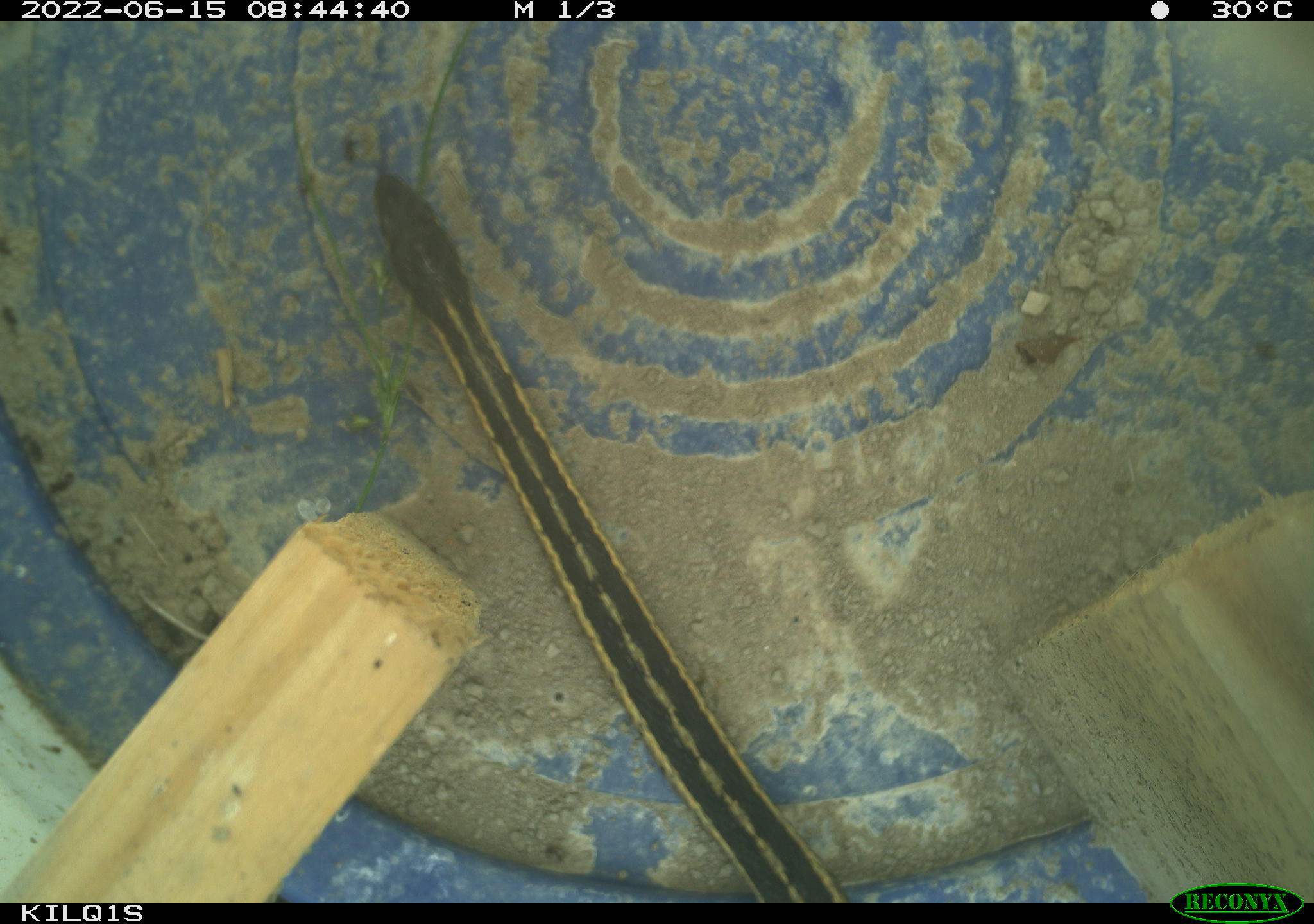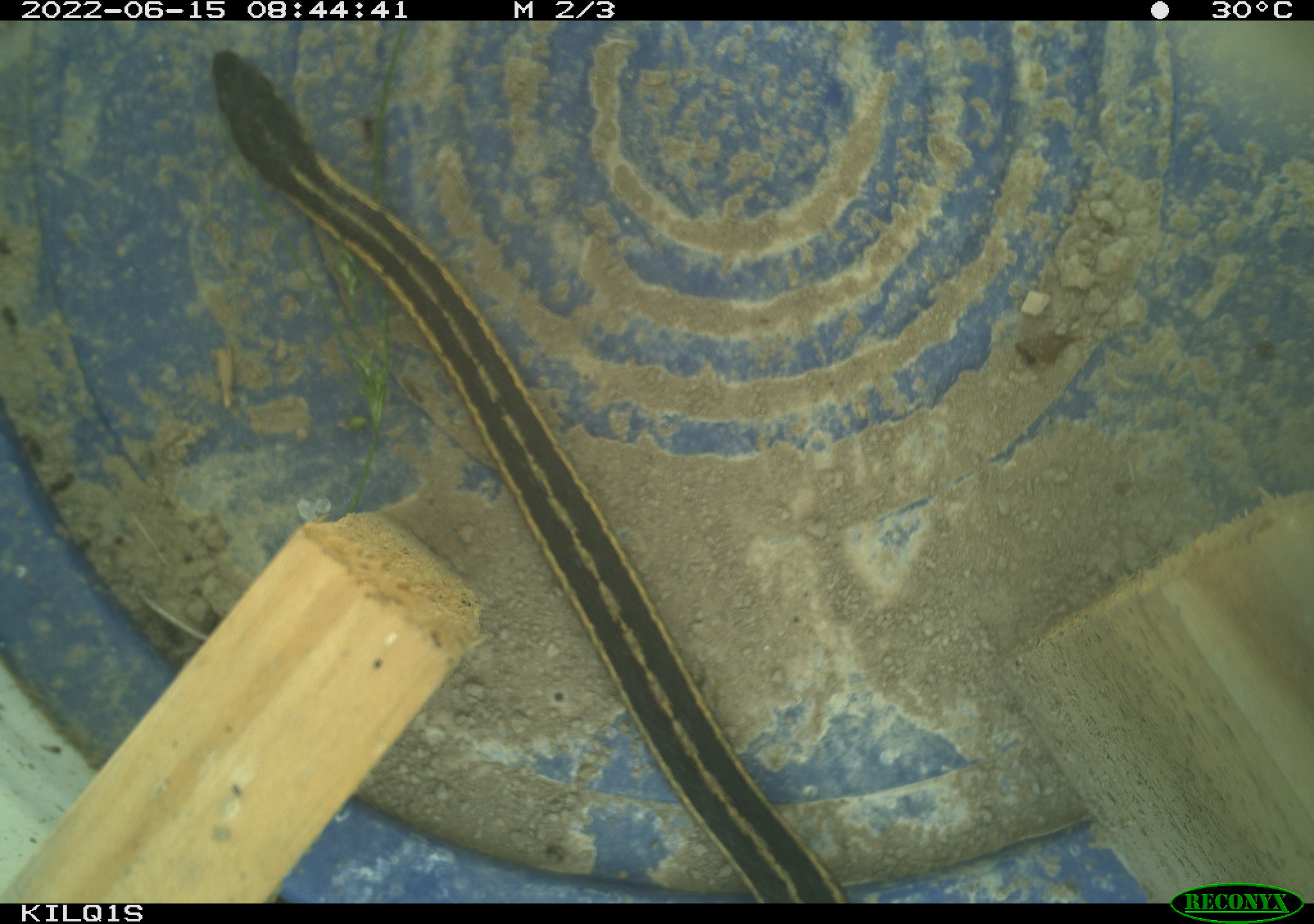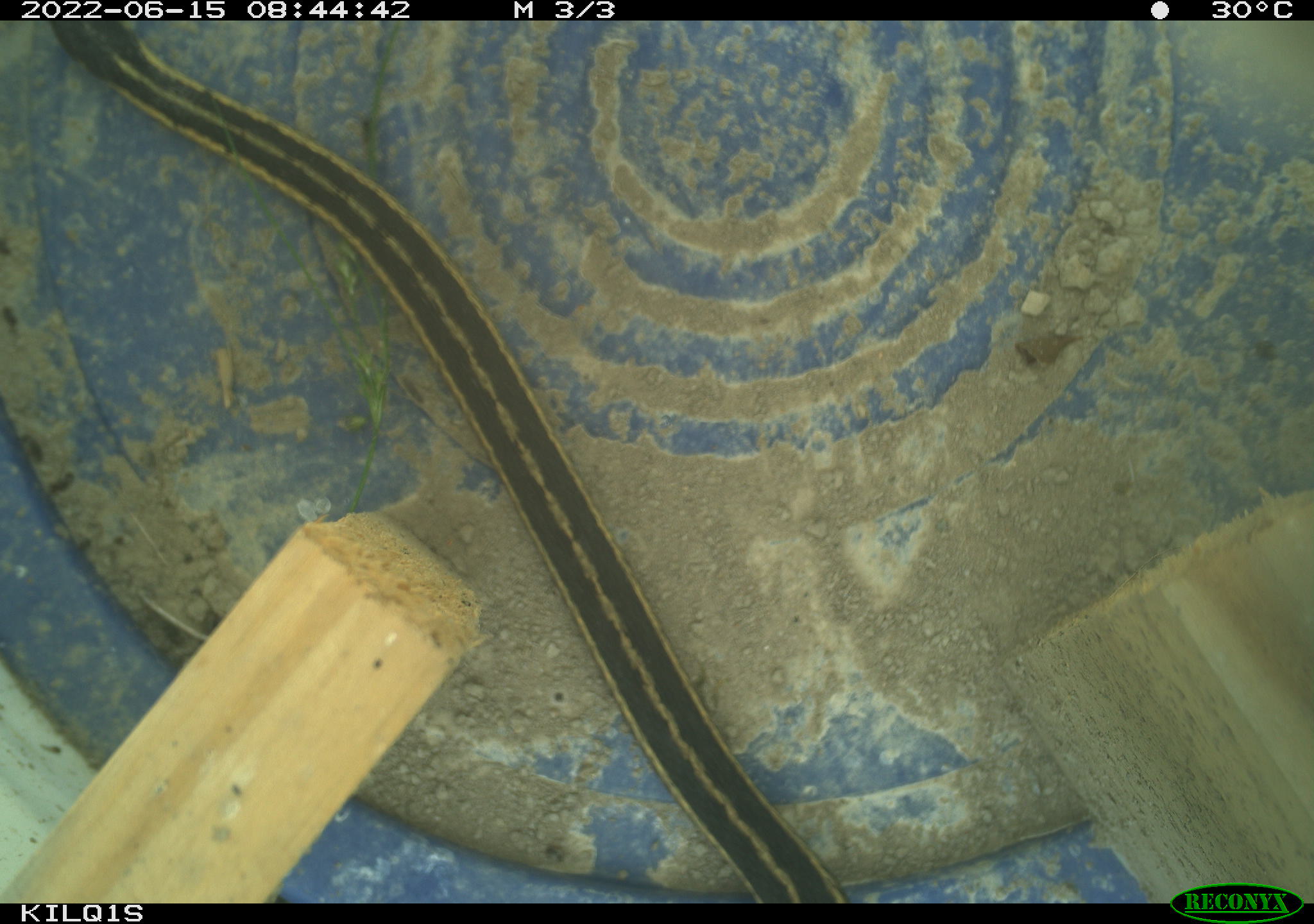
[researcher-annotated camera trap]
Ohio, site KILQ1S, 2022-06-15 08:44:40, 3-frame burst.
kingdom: Animalia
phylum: Chordata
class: Reptilia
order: Squamata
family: Colubridae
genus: Thamnophis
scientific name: Thamnophis sirtalis sirtalis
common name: eastern gartersnake